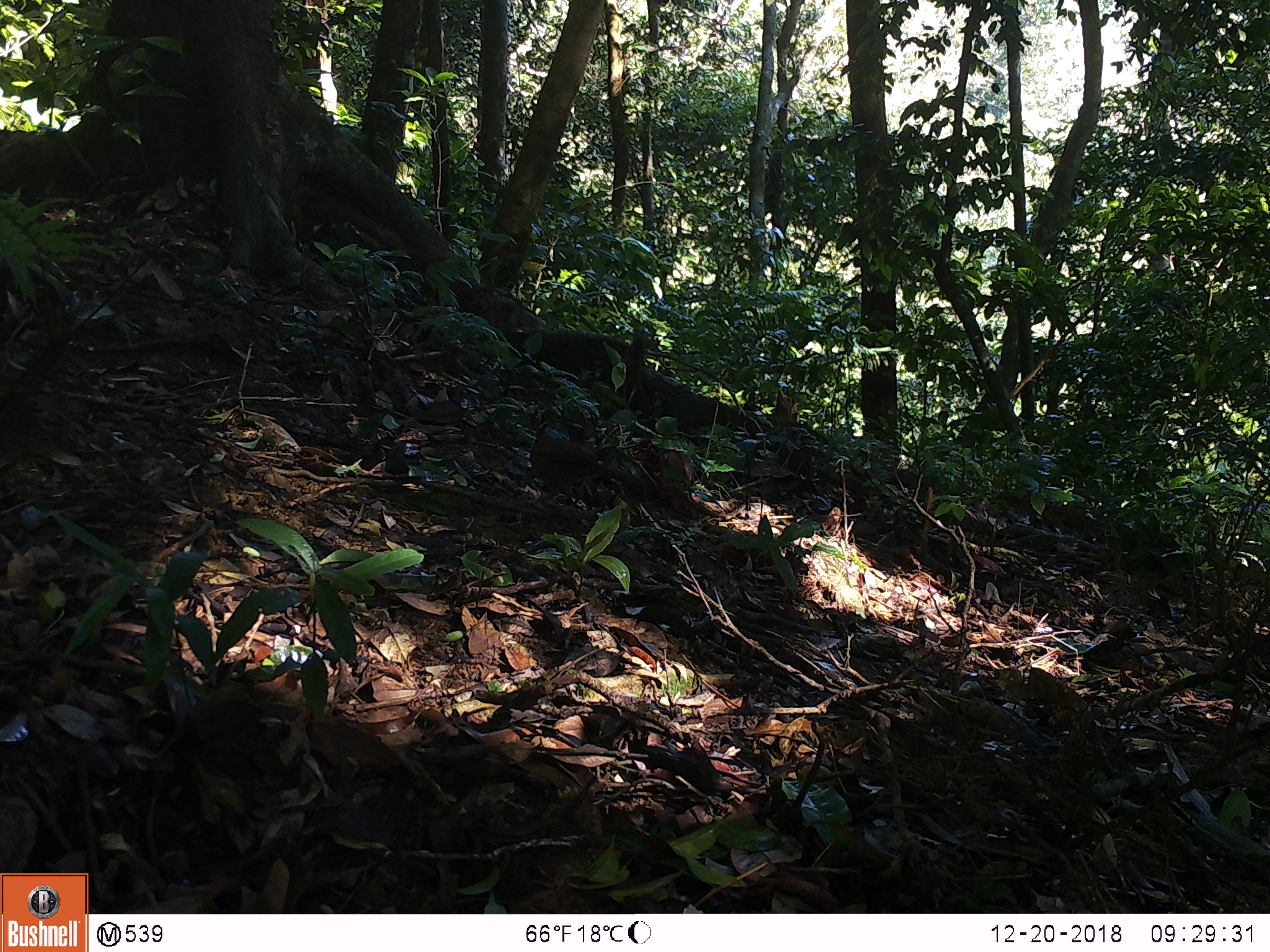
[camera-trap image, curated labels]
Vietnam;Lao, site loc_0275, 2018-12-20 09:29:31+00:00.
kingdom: Animalia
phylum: Chordata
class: Aves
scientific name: Aves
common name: bird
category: unidentified bird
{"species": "unidentified bird (bird) (Aves)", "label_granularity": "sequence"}